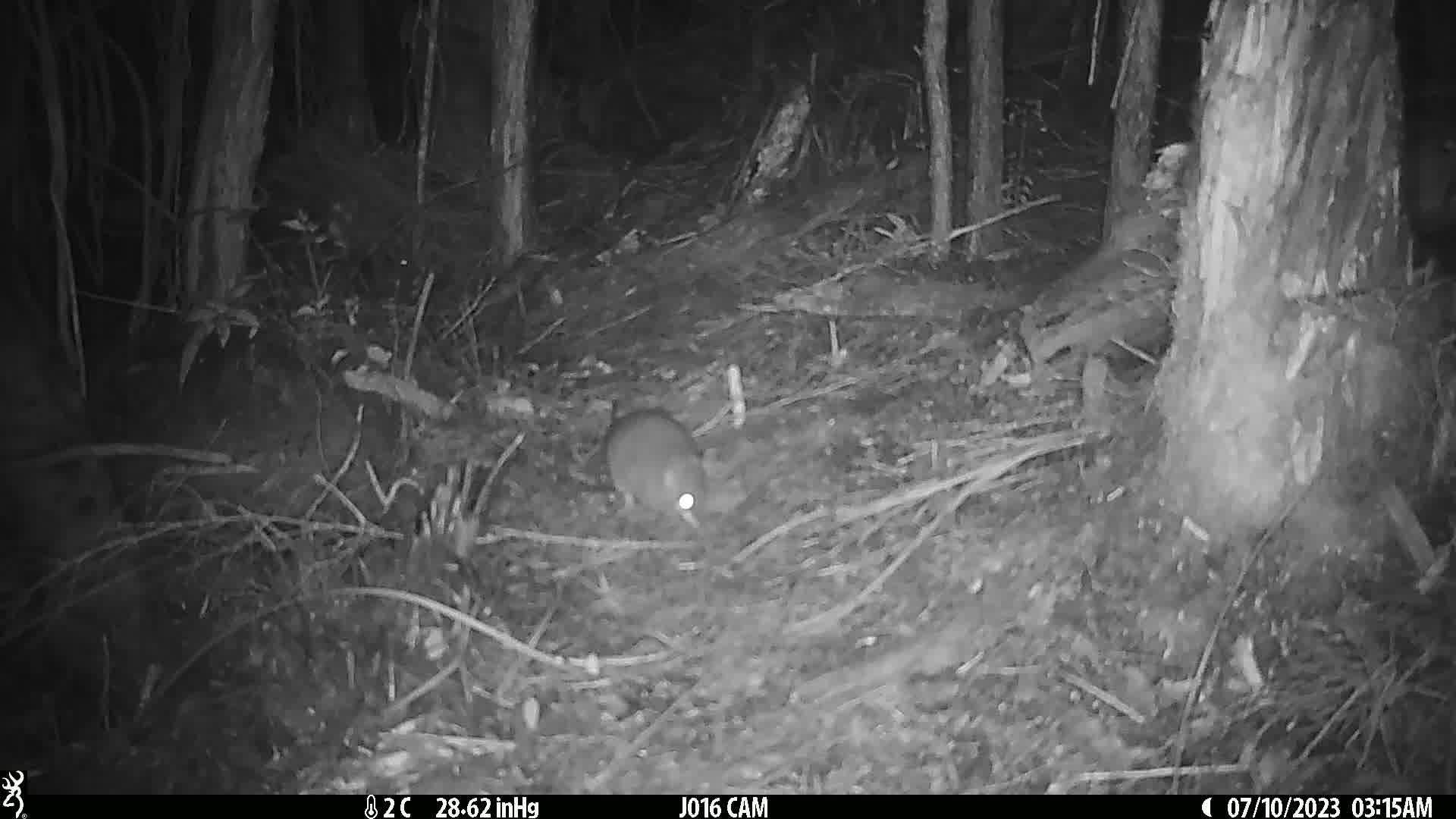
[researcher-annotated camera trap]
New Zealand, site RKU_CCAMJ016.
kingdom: Animalia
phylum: Chordata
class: Mammalia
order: Rodentia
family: Muridae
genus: Rattus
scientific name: Rattus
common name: rat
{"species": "rat (Rattus)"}